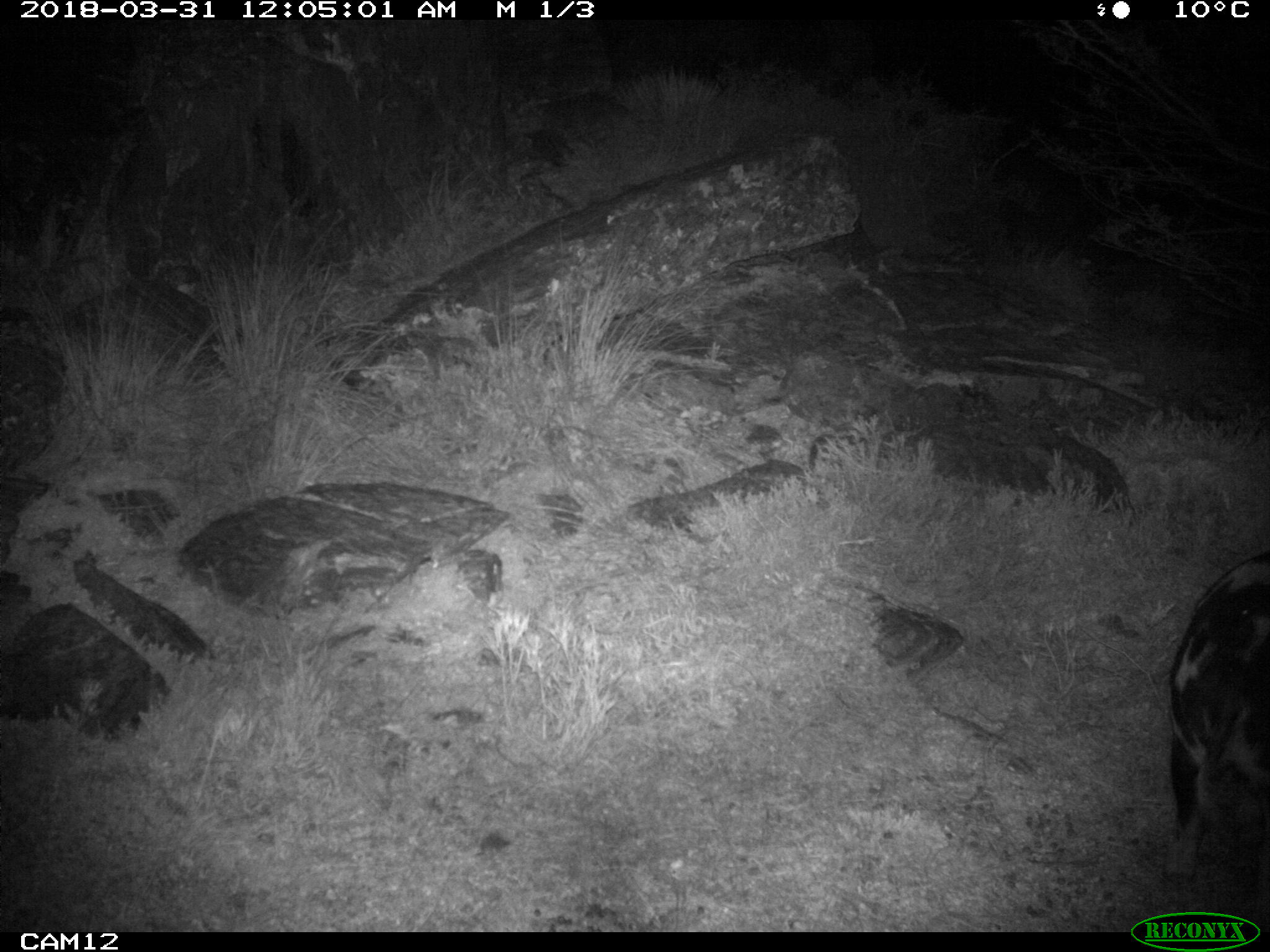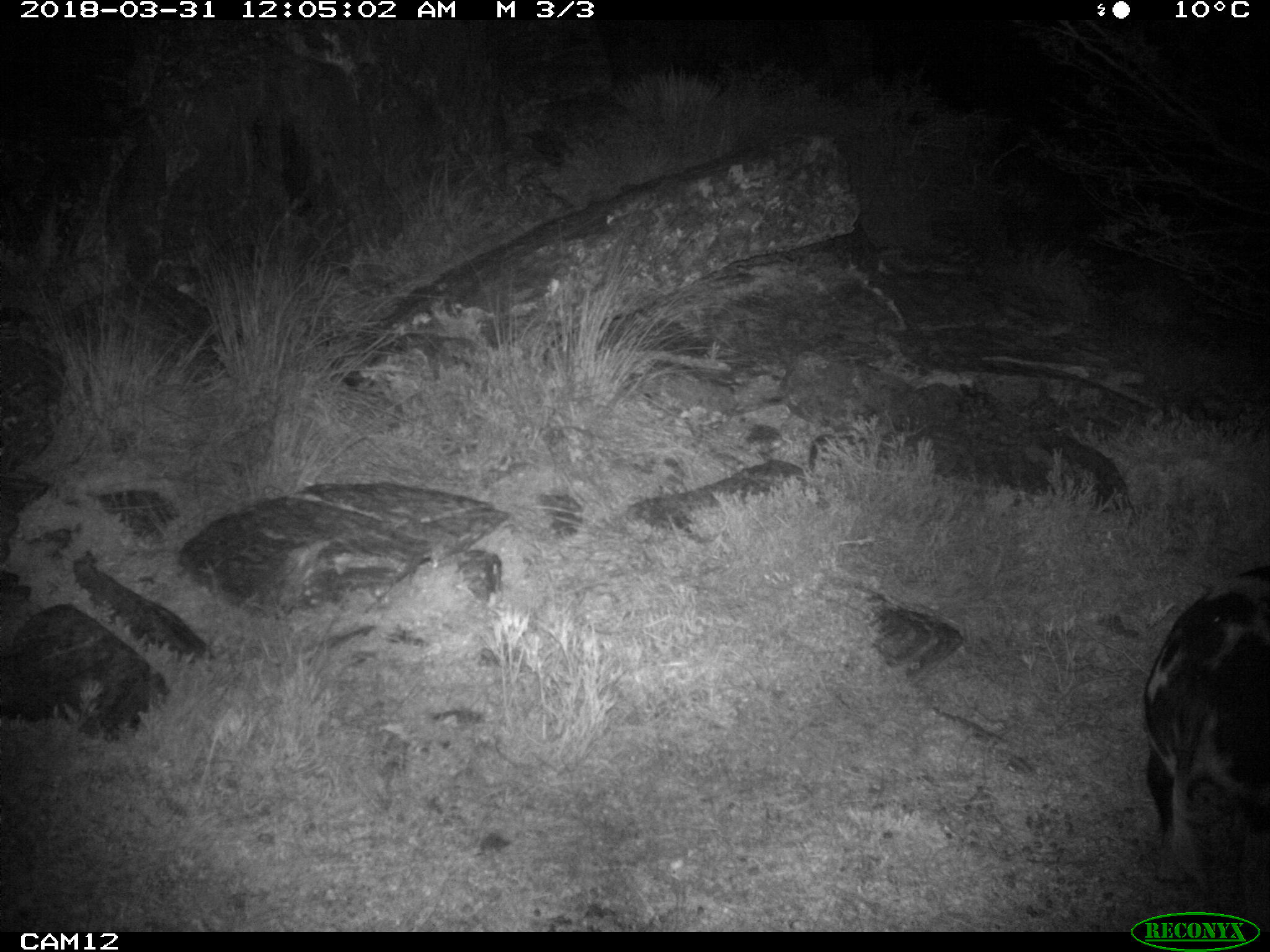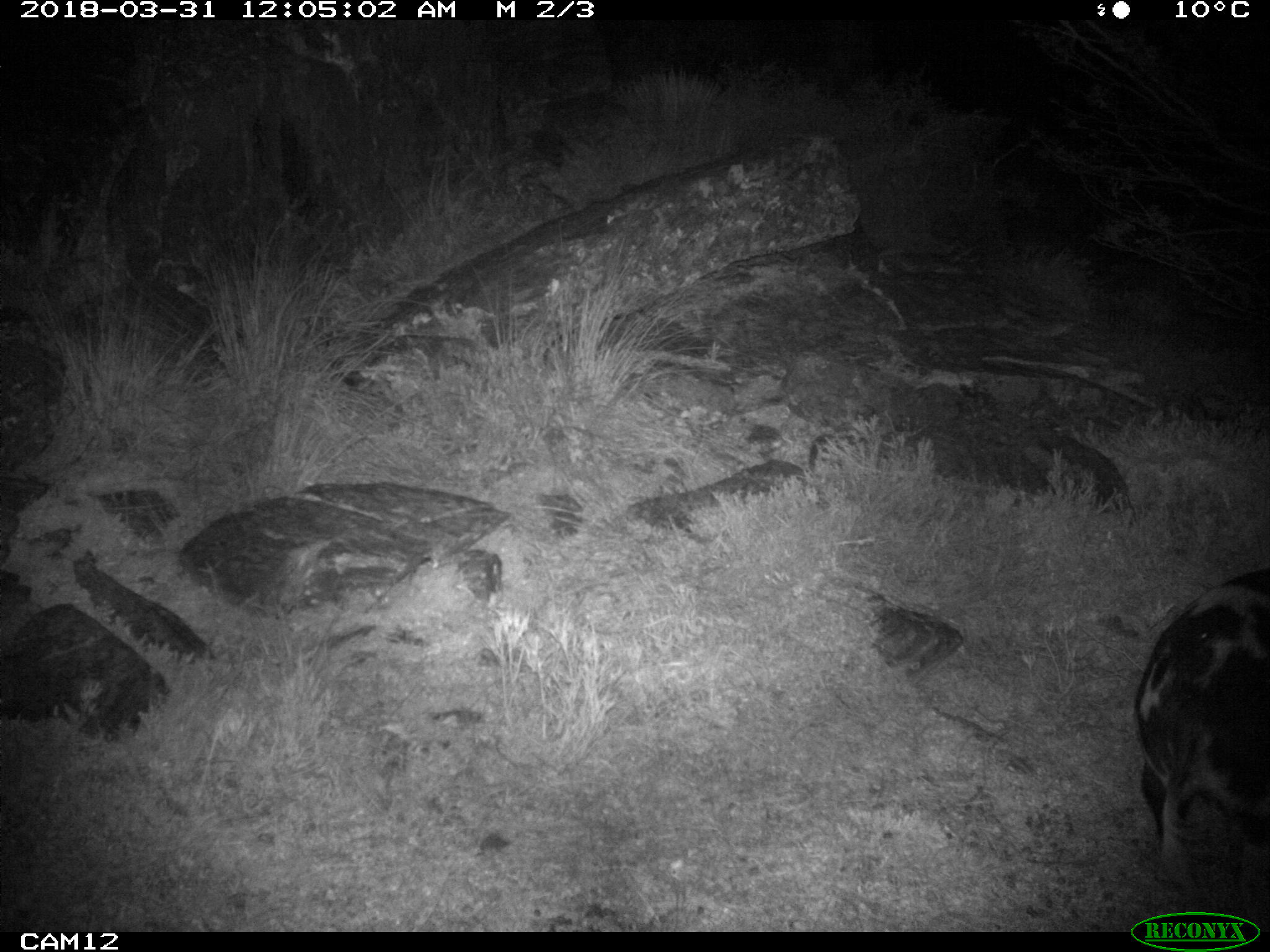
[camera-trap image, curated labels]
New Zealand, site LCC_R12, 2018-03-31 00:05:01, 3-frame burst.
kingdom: Animalia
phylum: Chordata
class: Mammalia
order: Artiodactyla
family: Suidae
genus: Sus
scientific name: Sus scrofa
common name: pig